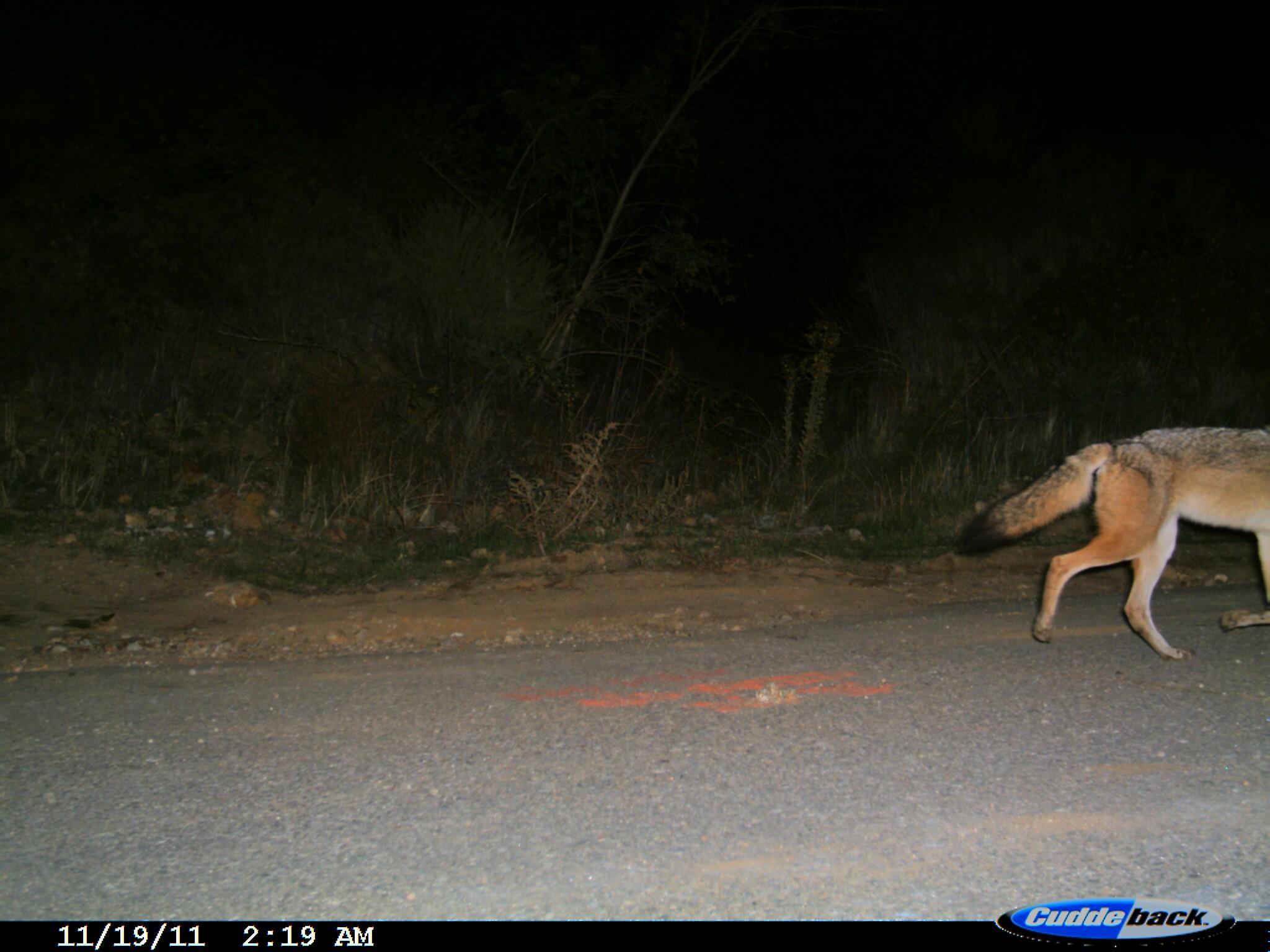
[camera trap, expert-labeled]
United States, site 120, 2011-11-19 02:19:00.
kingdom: Animalia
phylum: Chordata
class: Mammalia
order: Carnivora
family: Canidae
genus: Canis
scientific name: Canis latrans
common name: coyote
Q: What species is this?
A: Coyote (Canis latrans).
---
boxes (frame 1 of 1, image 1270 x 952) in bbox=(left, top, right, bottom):
coyote: bbox=(951, 416, 1267, 666)